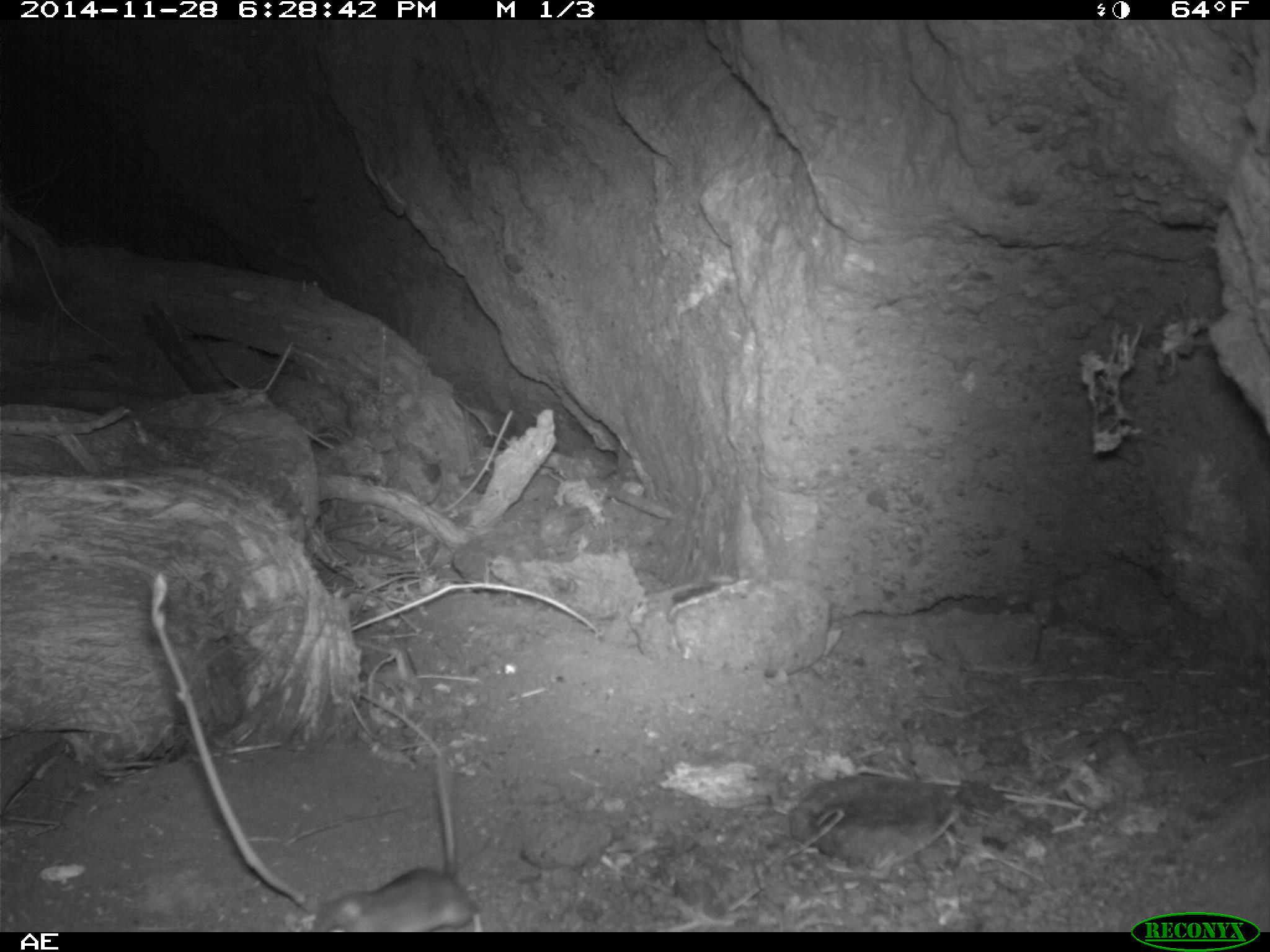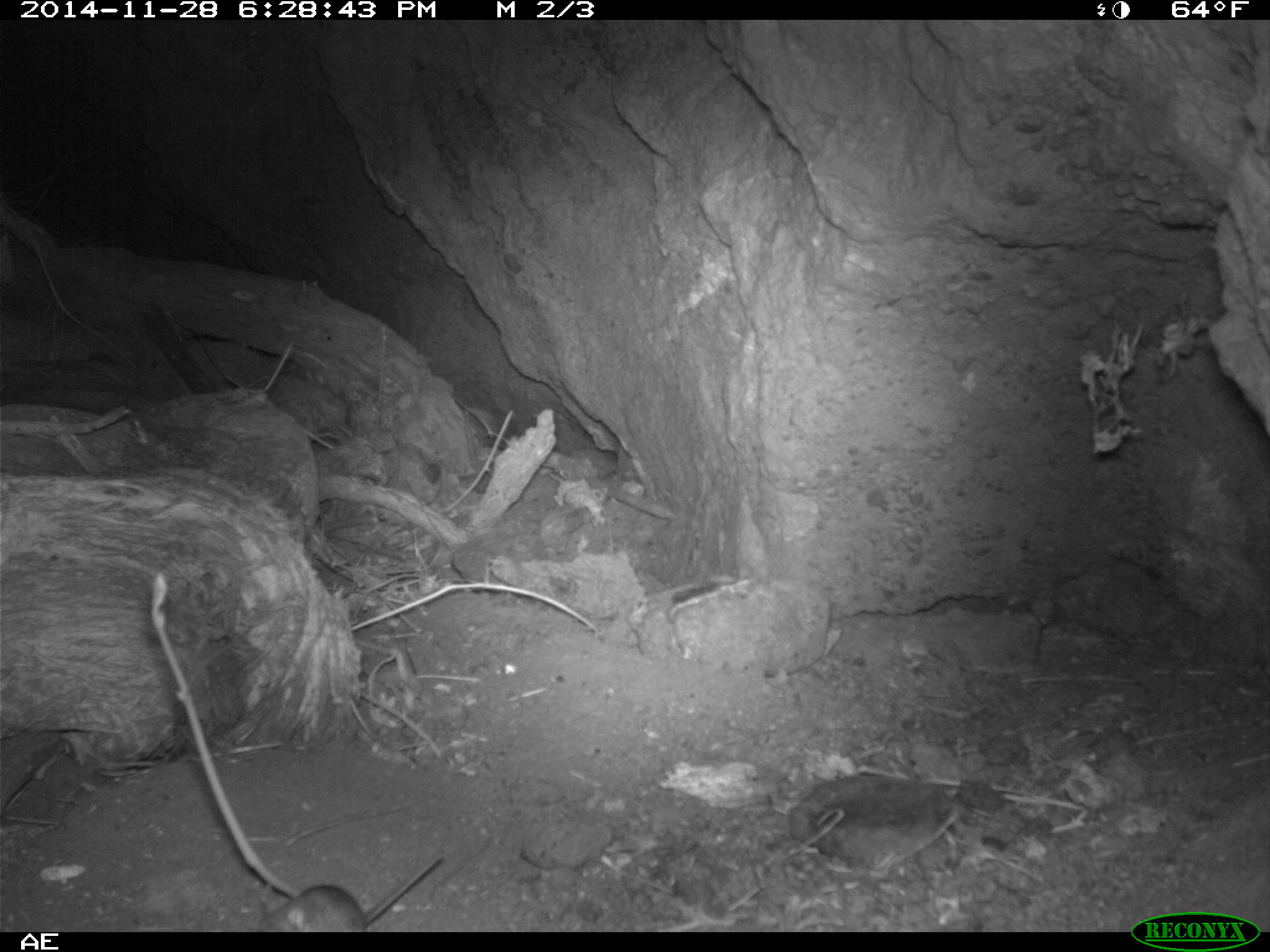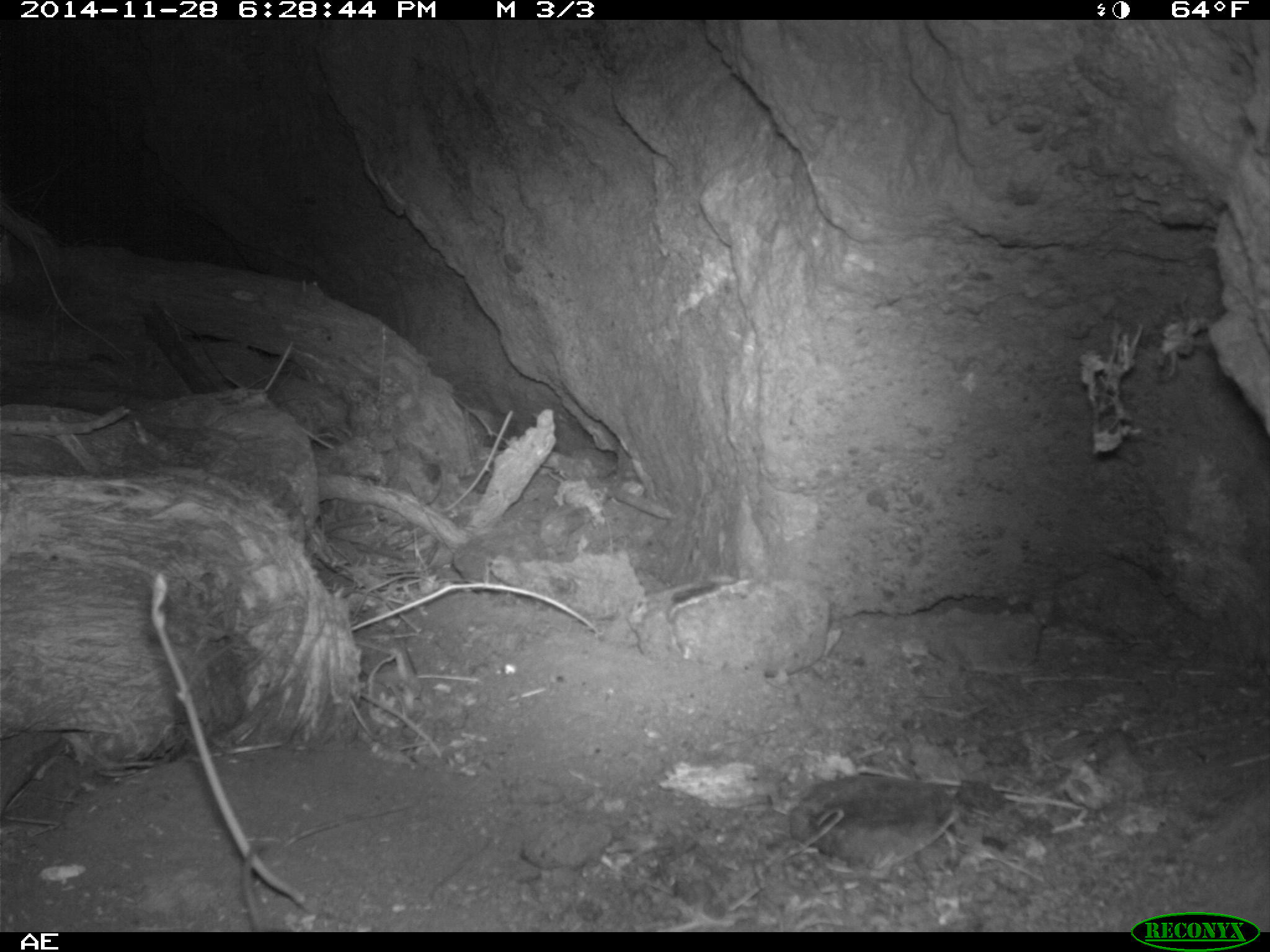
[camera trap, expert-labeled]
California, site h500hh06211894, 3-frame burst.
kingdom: Animalia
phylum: Chordata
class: Mammalia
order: Rodentia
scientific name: Rodentia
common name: rodent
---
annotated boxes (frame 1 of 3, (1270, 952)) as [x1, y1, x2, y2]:
rodent: [310, 760, 487, 932]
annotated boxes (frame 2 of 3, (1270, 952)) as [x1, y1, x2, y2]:
rodent: [255, 853, 443, 931]